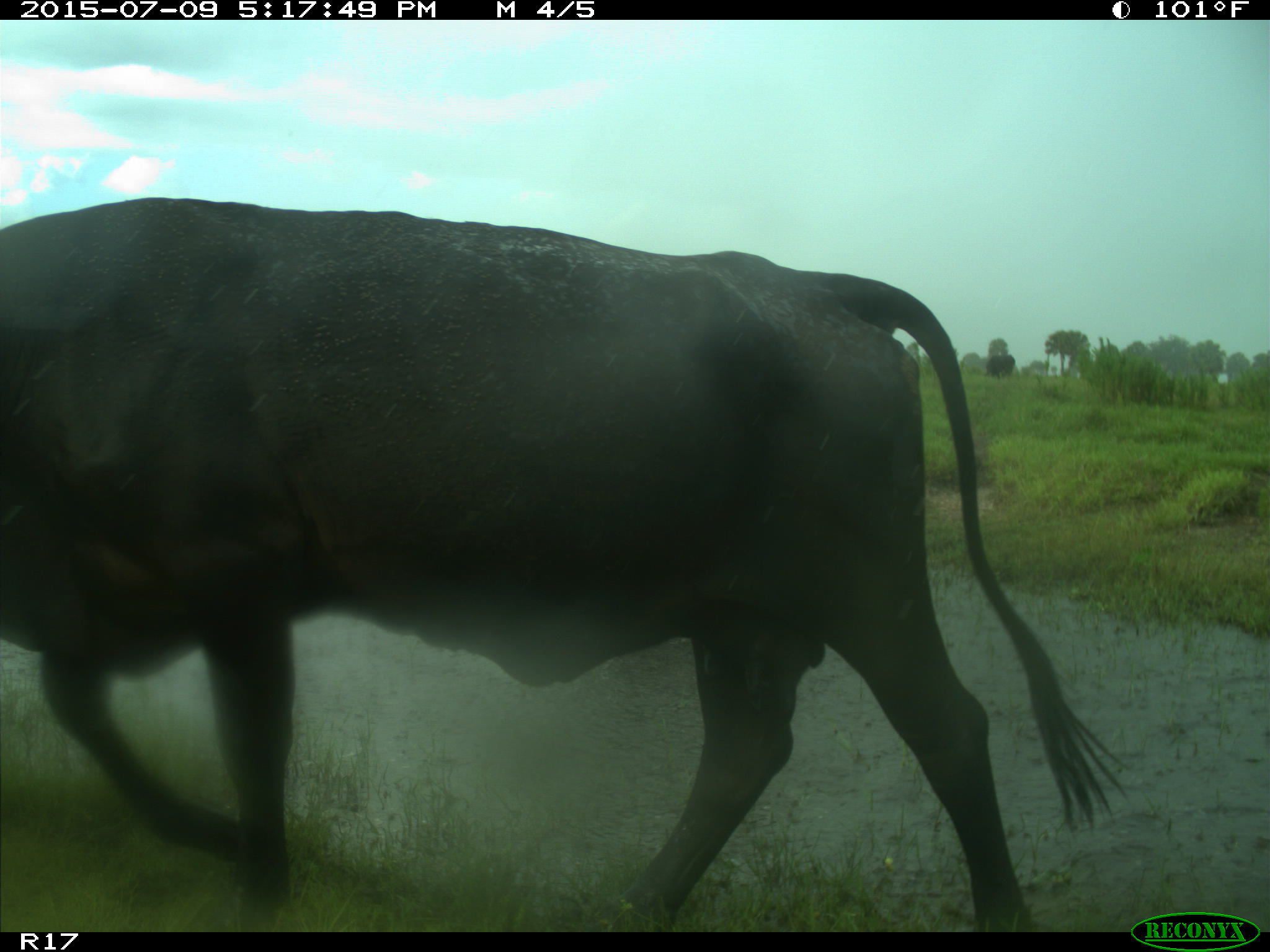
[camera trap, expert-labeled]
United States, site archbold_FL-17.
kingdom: Animalia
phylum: Chordata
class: Mammalia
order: Artiodactyla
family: Bovidae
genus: Bos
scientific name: Bos taurus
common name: domestic cow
Bos taurus (domestic cow).